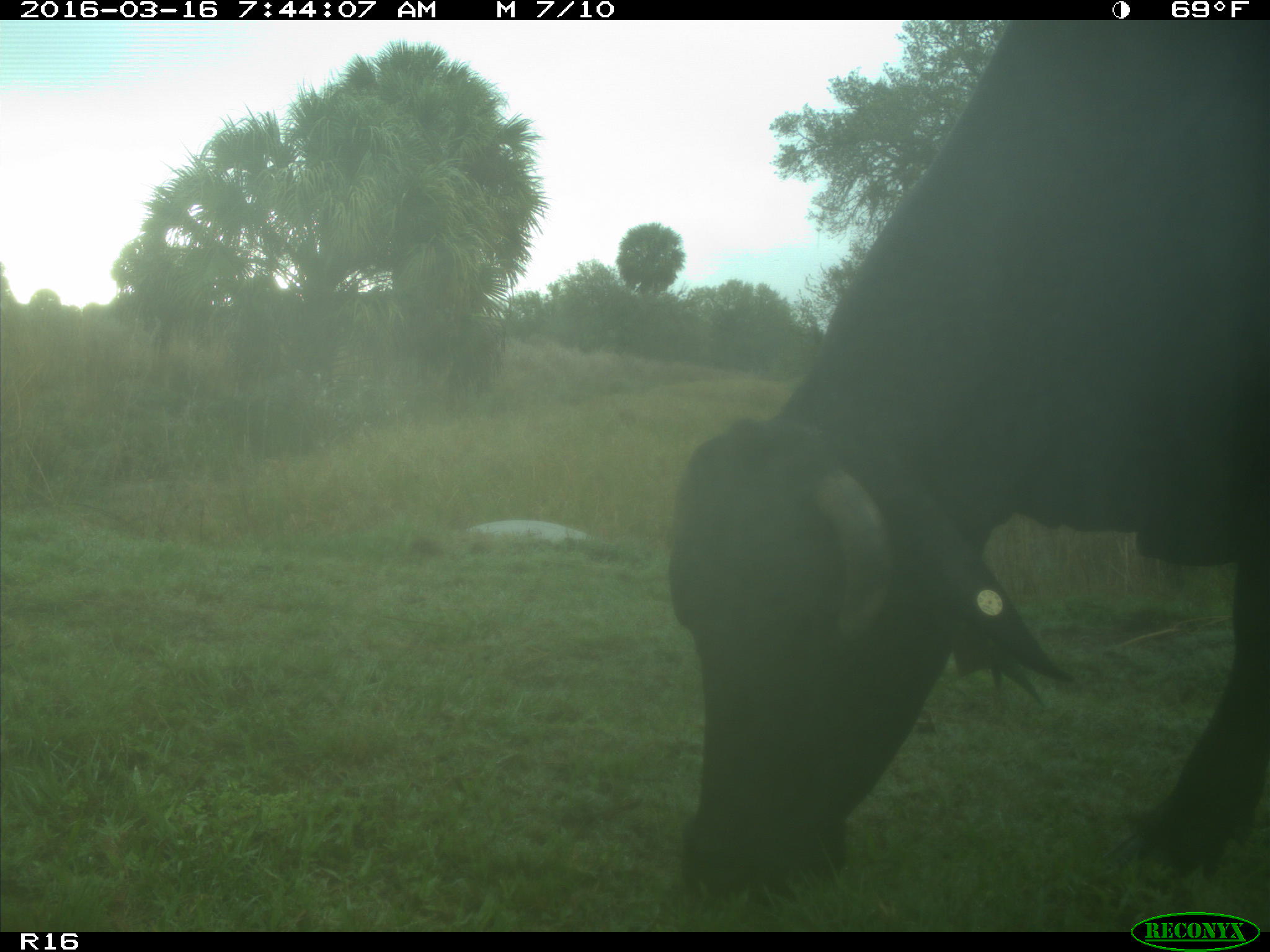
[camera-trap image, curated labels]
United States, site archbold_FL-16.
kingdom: Animalia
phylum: Chordata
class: Mammalia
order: Artiodactyla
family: Bovidae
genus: Bos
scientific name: Bos taurus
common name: domestic cow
Bos taurus (domestic cow).